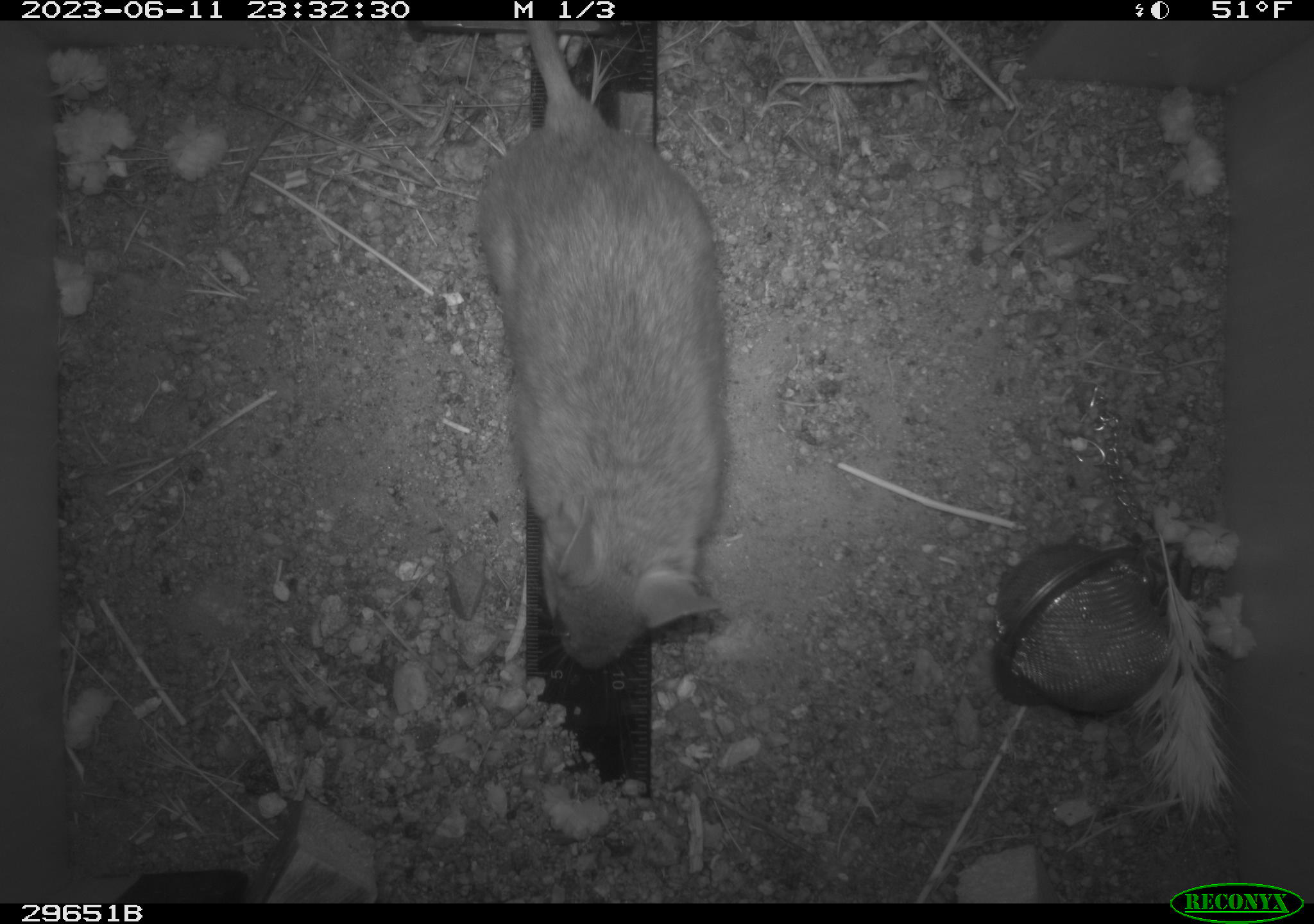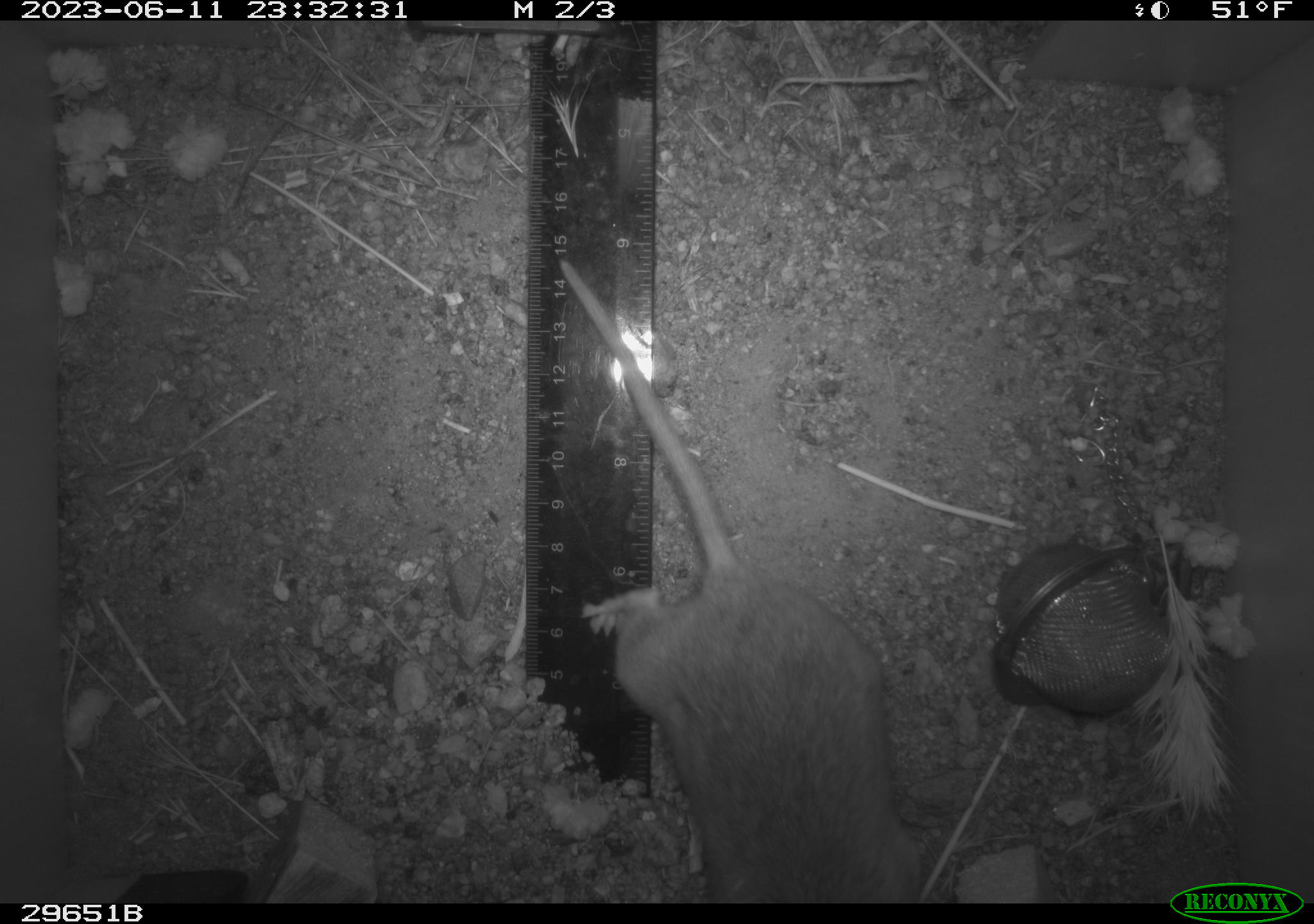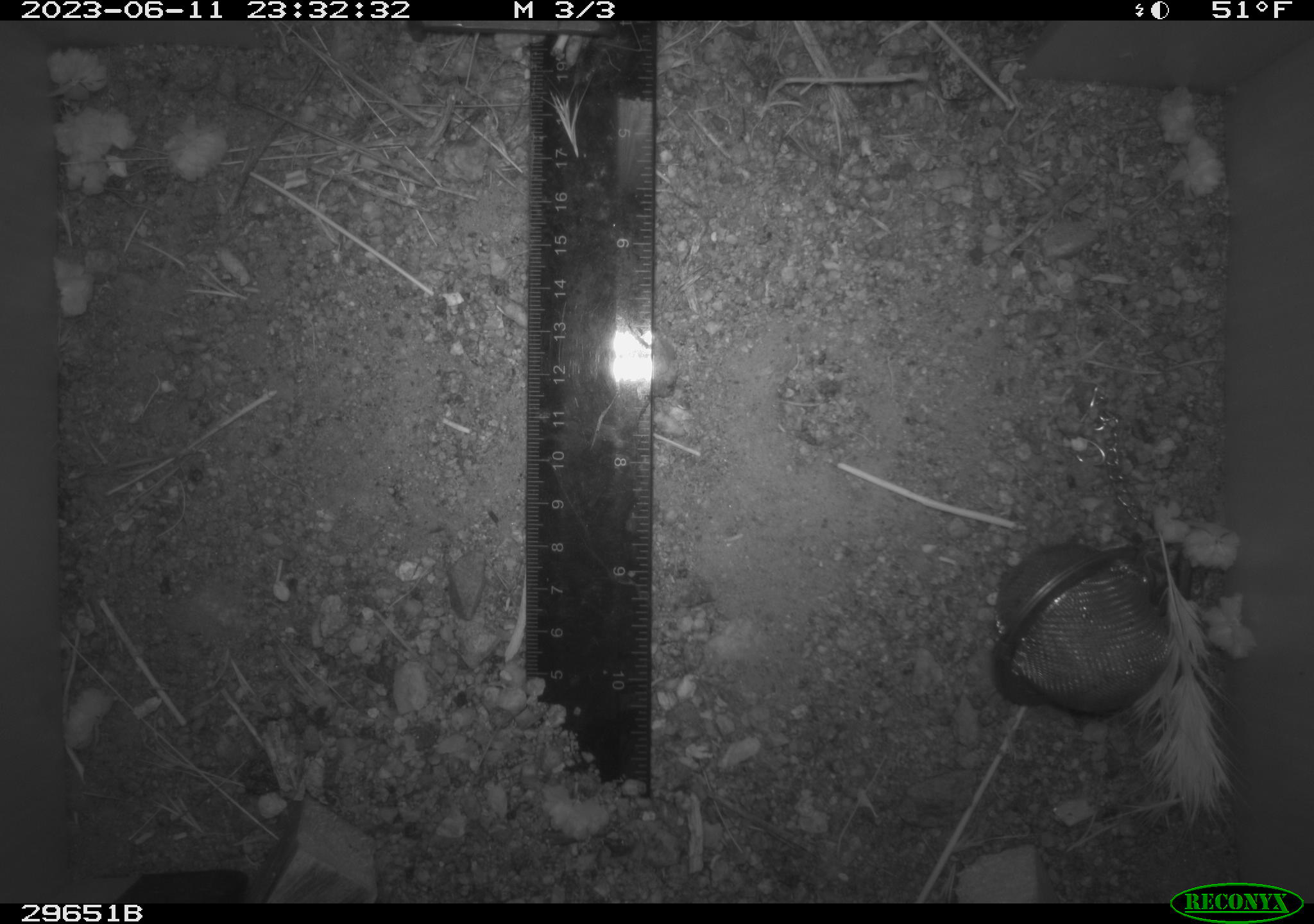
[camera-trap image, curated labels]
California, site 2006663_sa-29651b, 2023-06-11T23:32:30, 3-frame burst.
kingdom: Animalia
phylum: Chordata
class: Mammalia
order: Rodentia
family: Cricetidae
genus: Neotoma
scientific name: Neotoma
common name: pack rat or woodrat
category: neotoma species